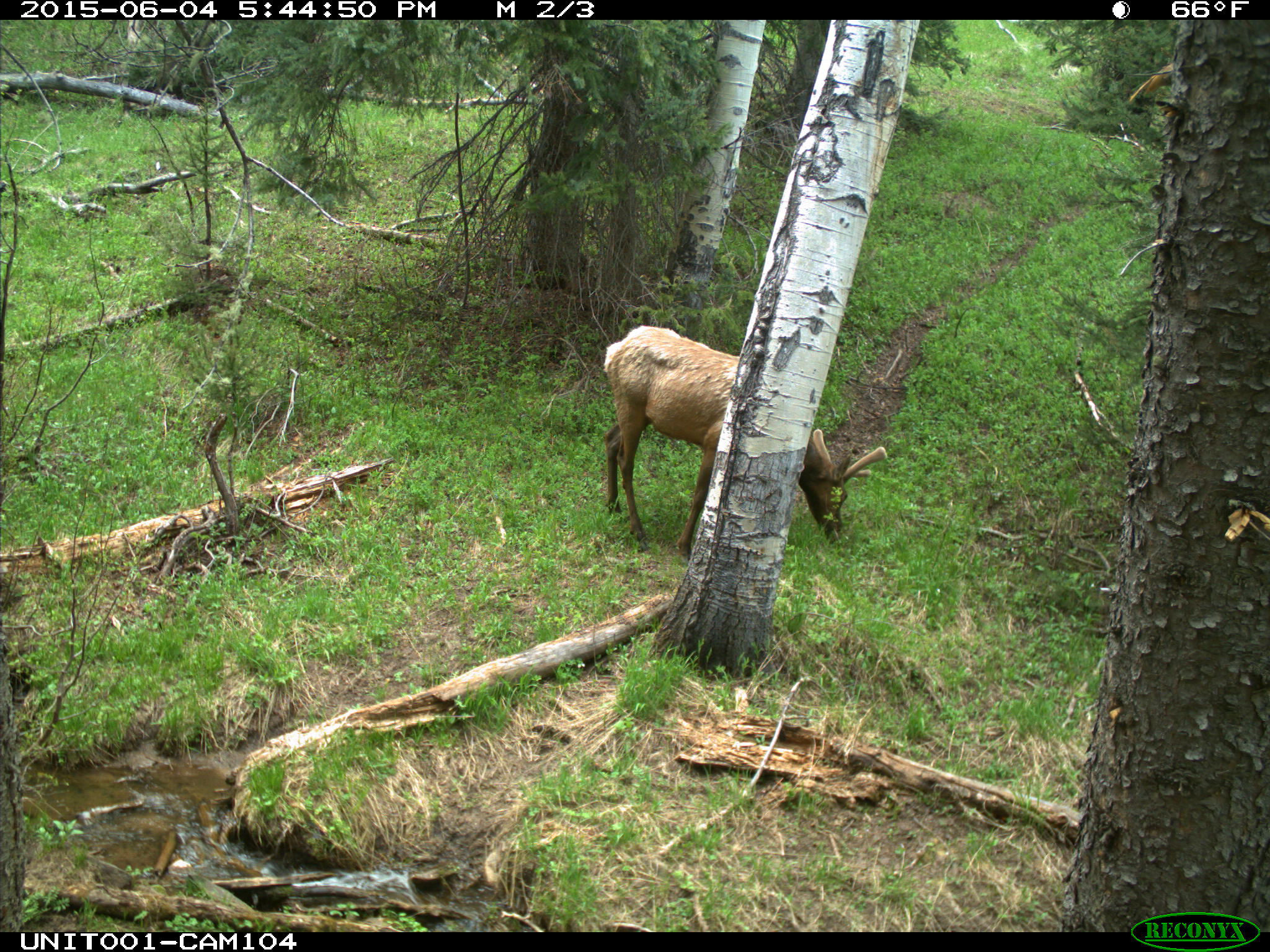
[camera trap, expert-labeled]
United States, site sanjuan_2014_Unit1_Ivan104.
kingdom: Animalia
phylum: Chordata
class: Mammalia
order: Artiodactyla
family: Cervidae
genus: Cervus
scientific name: Cervus elaphus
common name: red deer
Cervus elaphus (red deer).